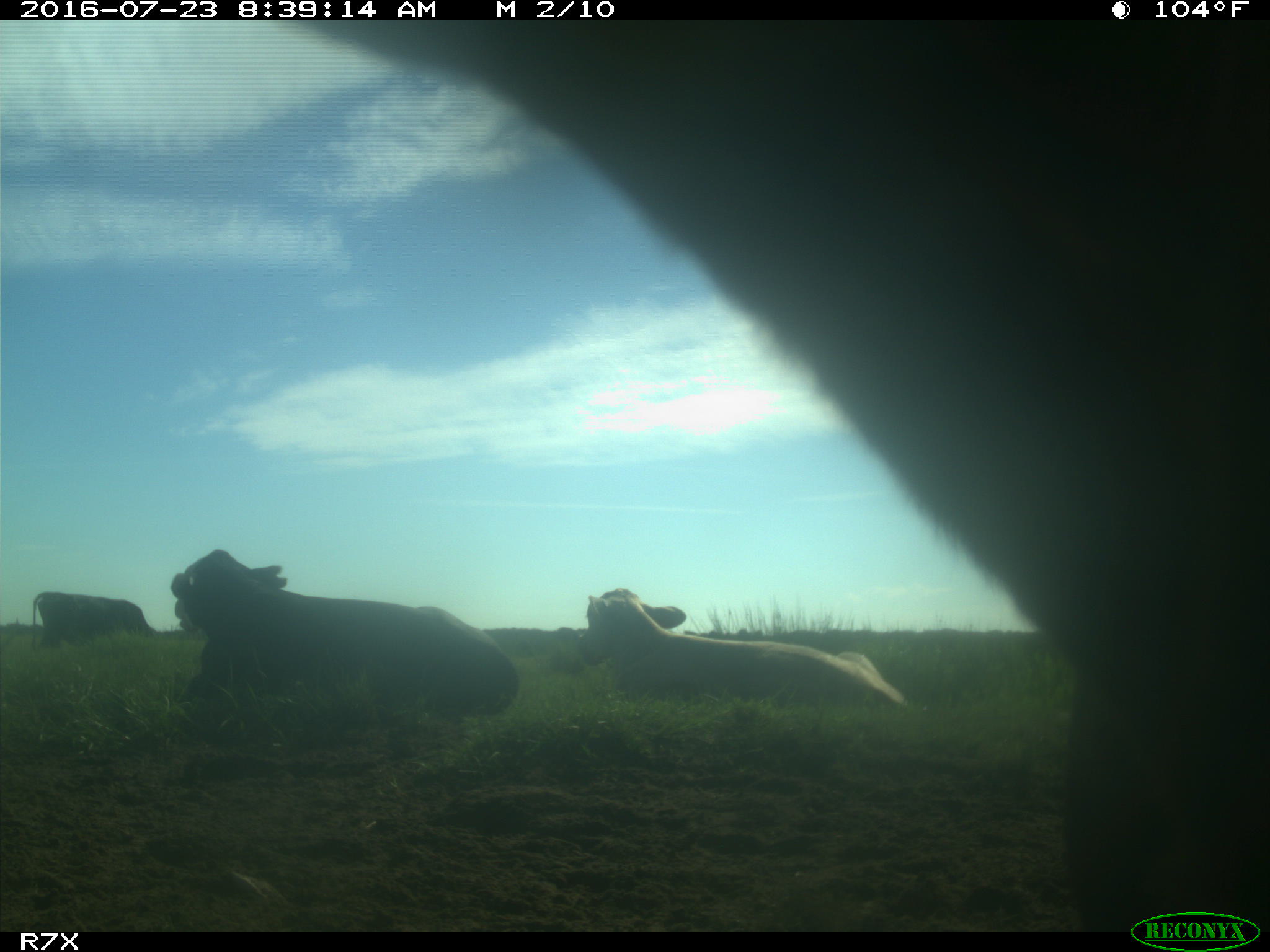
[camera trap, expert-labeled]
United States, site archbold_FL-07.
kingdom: Animalia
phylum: Chordata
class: Mammalia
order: Artiodactyla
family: Bovidae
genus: Bos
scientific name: Bos taurus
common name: domestic cow